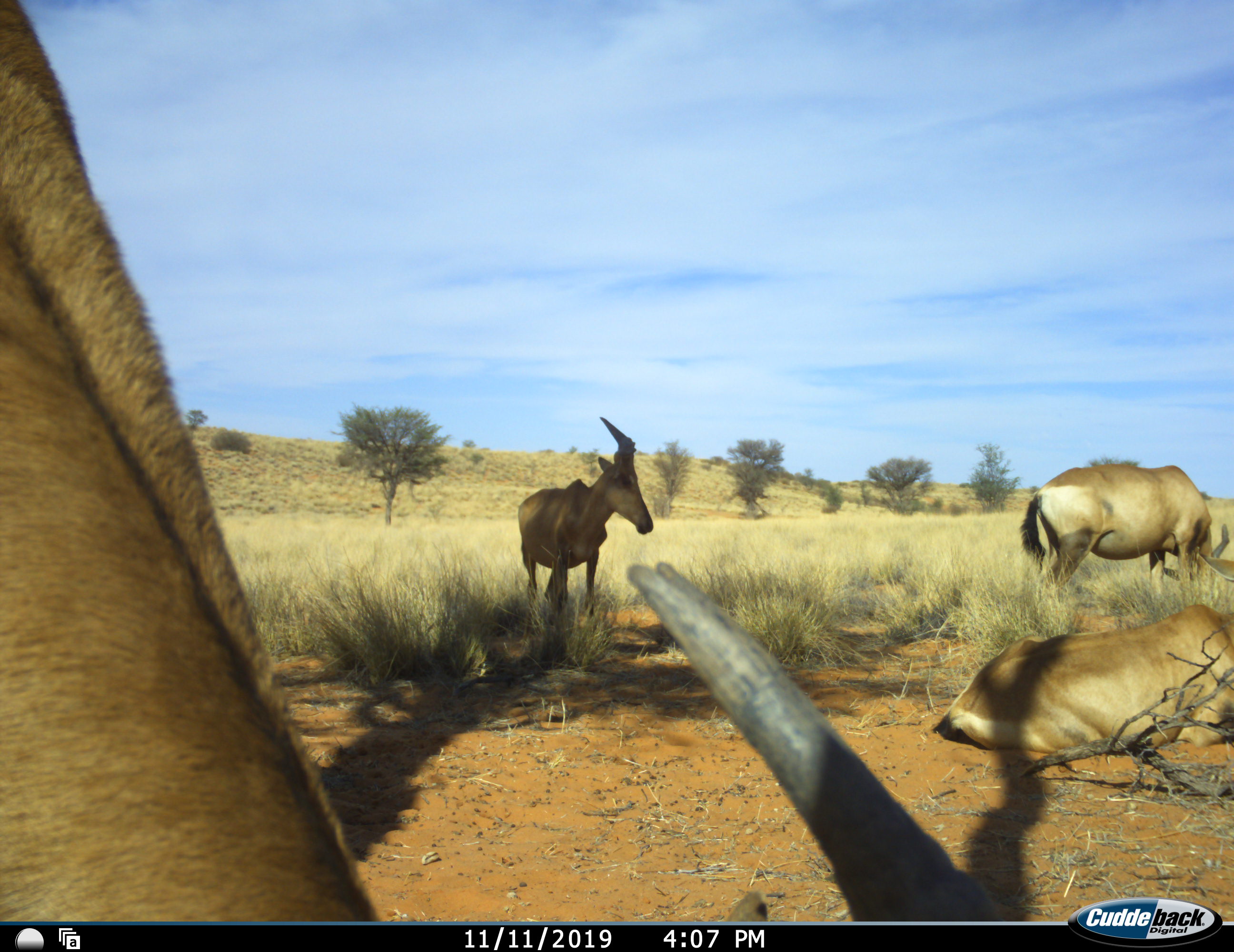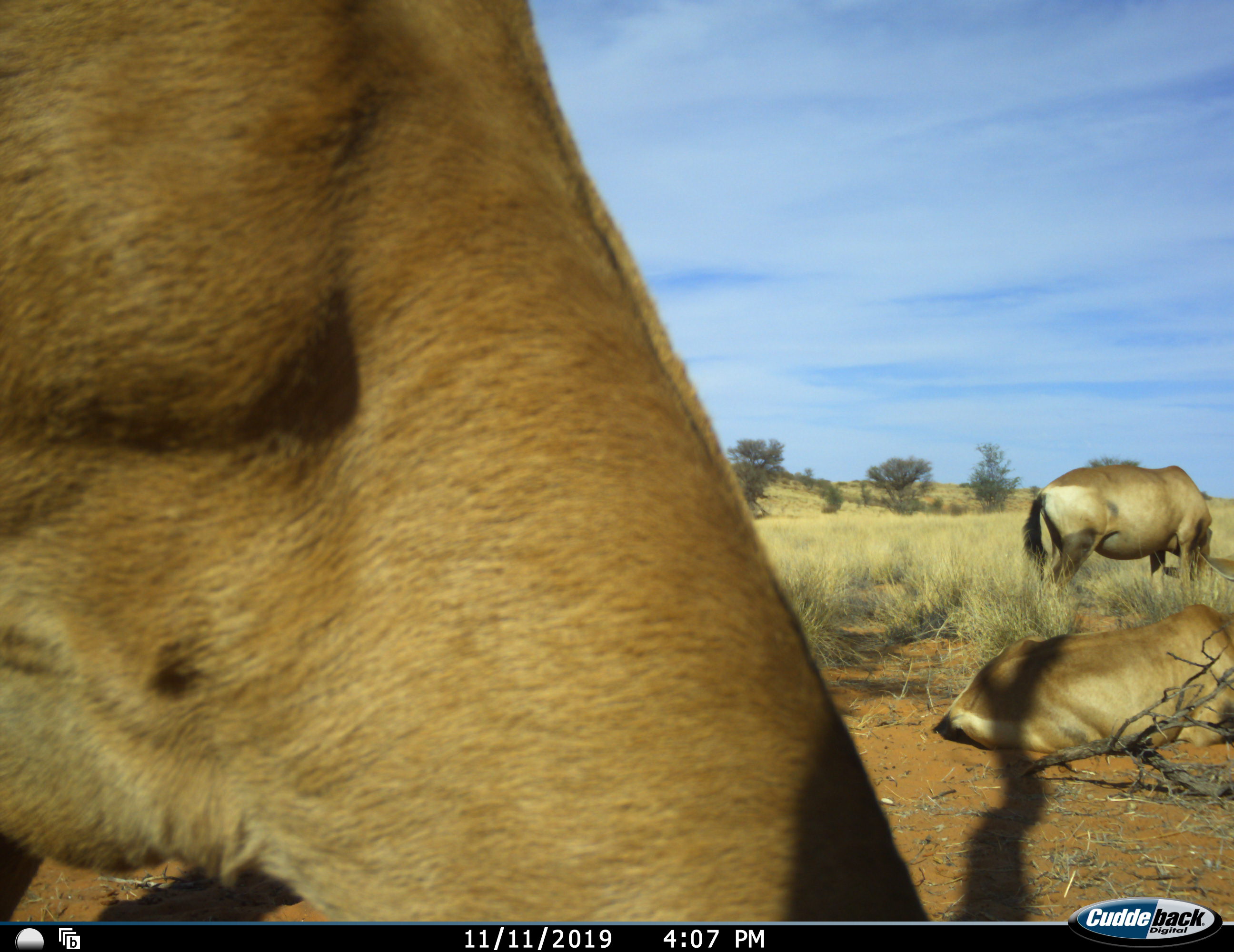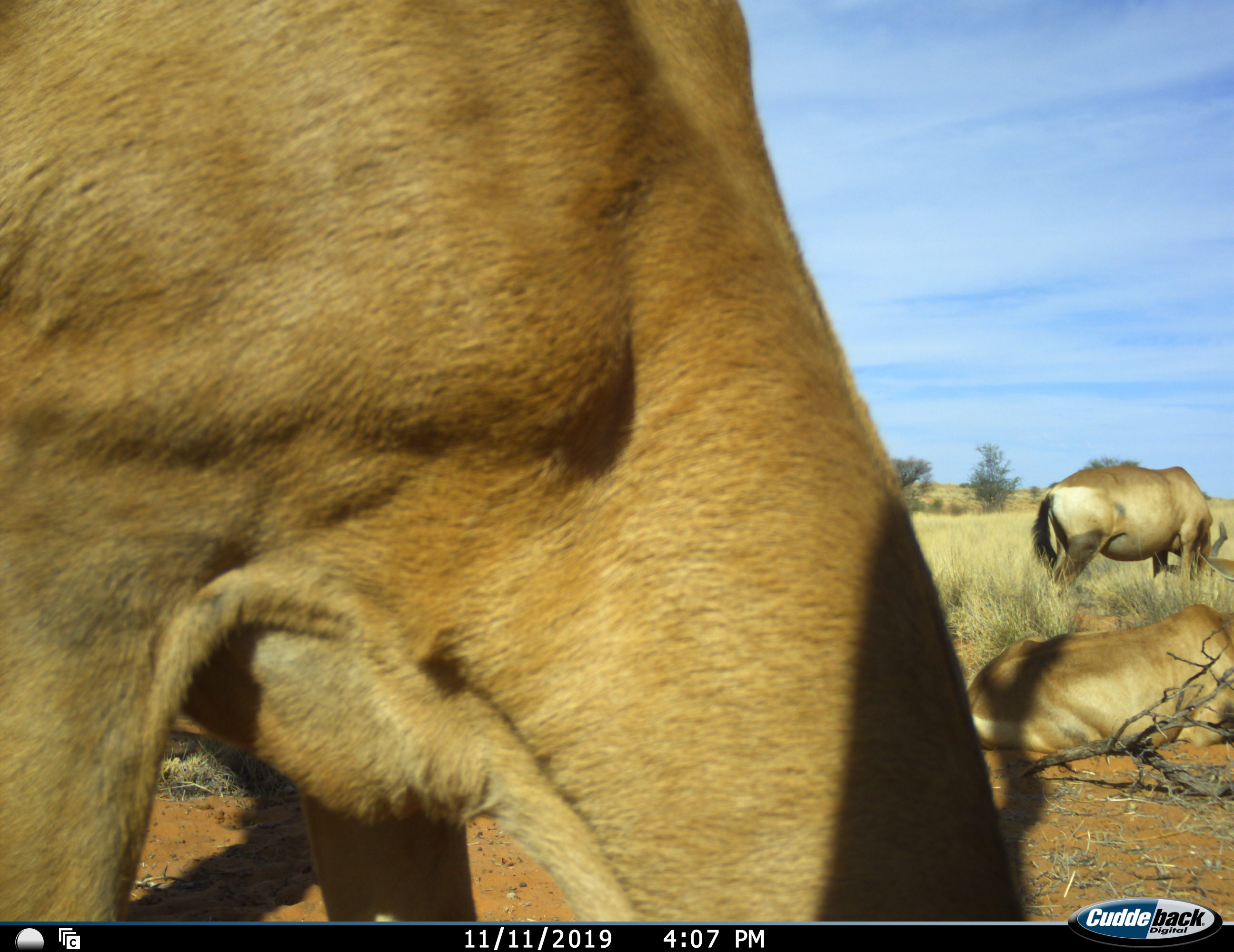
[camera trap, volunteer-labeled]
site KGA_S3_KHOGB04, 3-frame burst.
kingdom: Animalia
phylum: Chordata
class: Mammalia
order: Artiodactyla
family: Bovidae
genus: Alcelaphus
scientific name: Alcelaphus buselaphus caama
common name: red hartebeest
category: hartebeestred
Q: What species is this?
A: Hartebeestred (red hartebeest) (Alcelaphus buselaphus caama).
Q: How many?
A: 4.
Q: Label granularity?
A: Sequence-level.